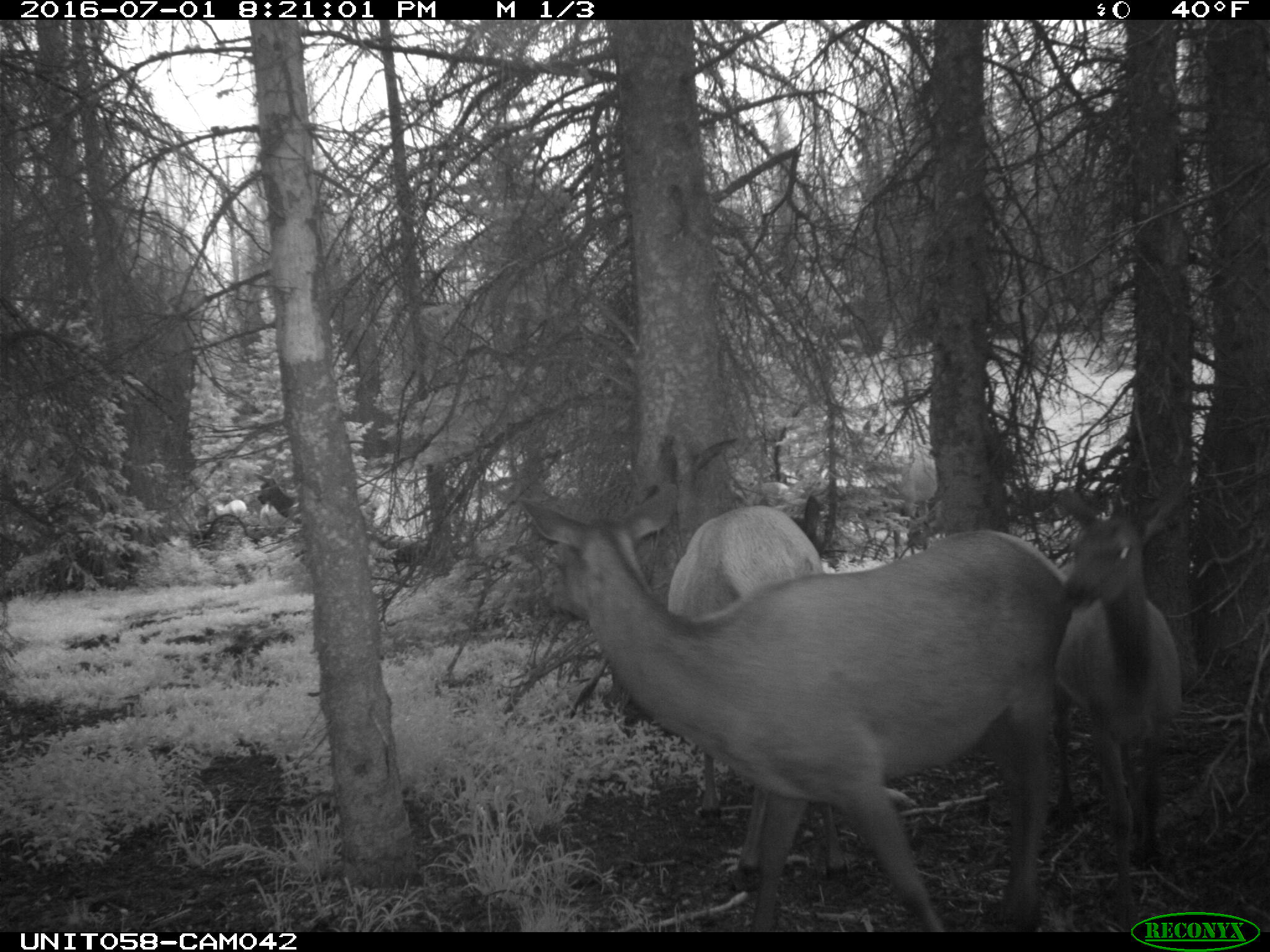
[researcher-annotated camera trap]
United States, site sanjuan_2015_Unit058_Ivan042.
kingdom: Animalia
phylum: Chordata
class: Mammalia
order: Artiodactyla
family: Cervidae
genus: Cervus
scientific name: Cervus elaphus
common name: red deer